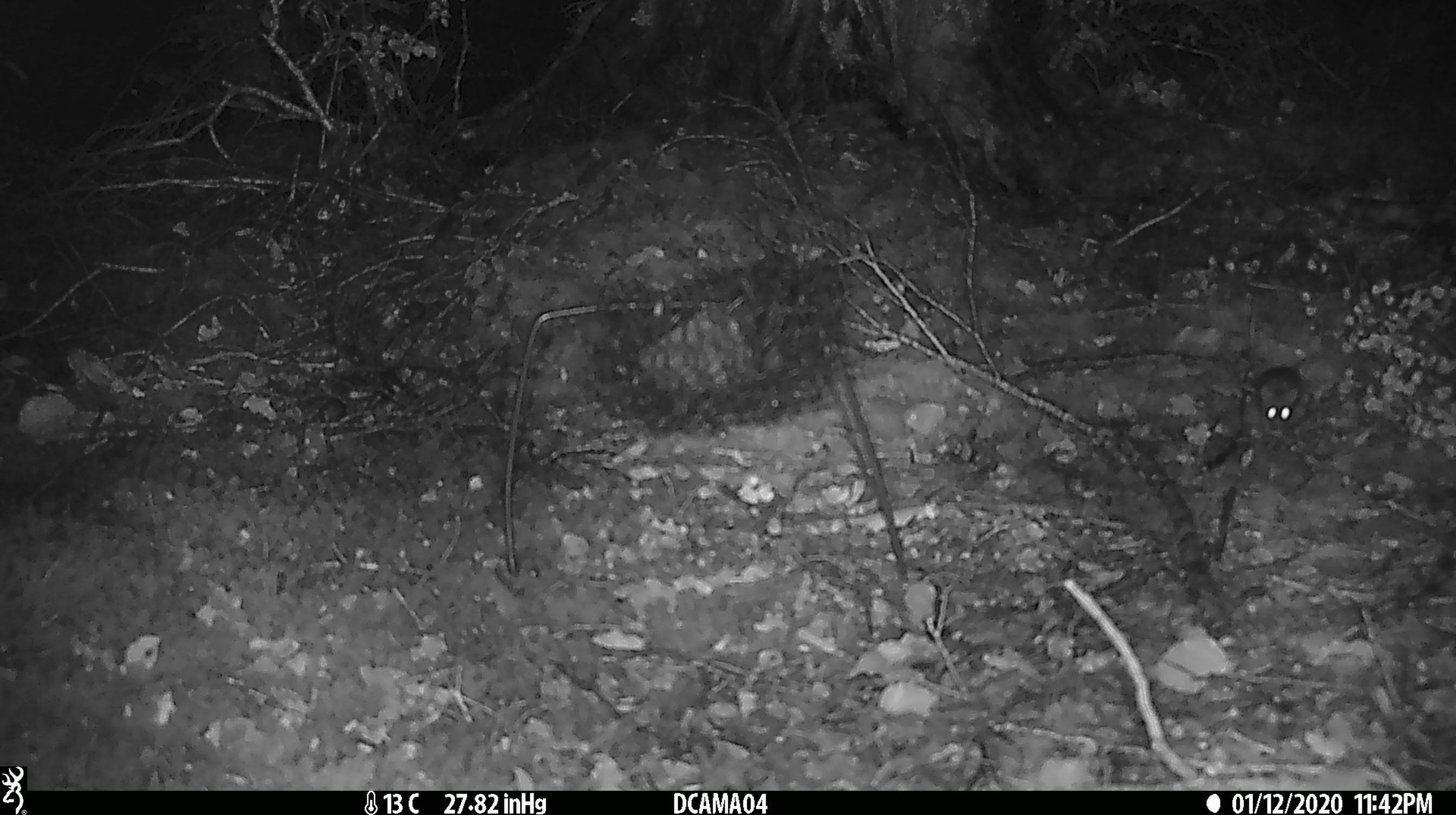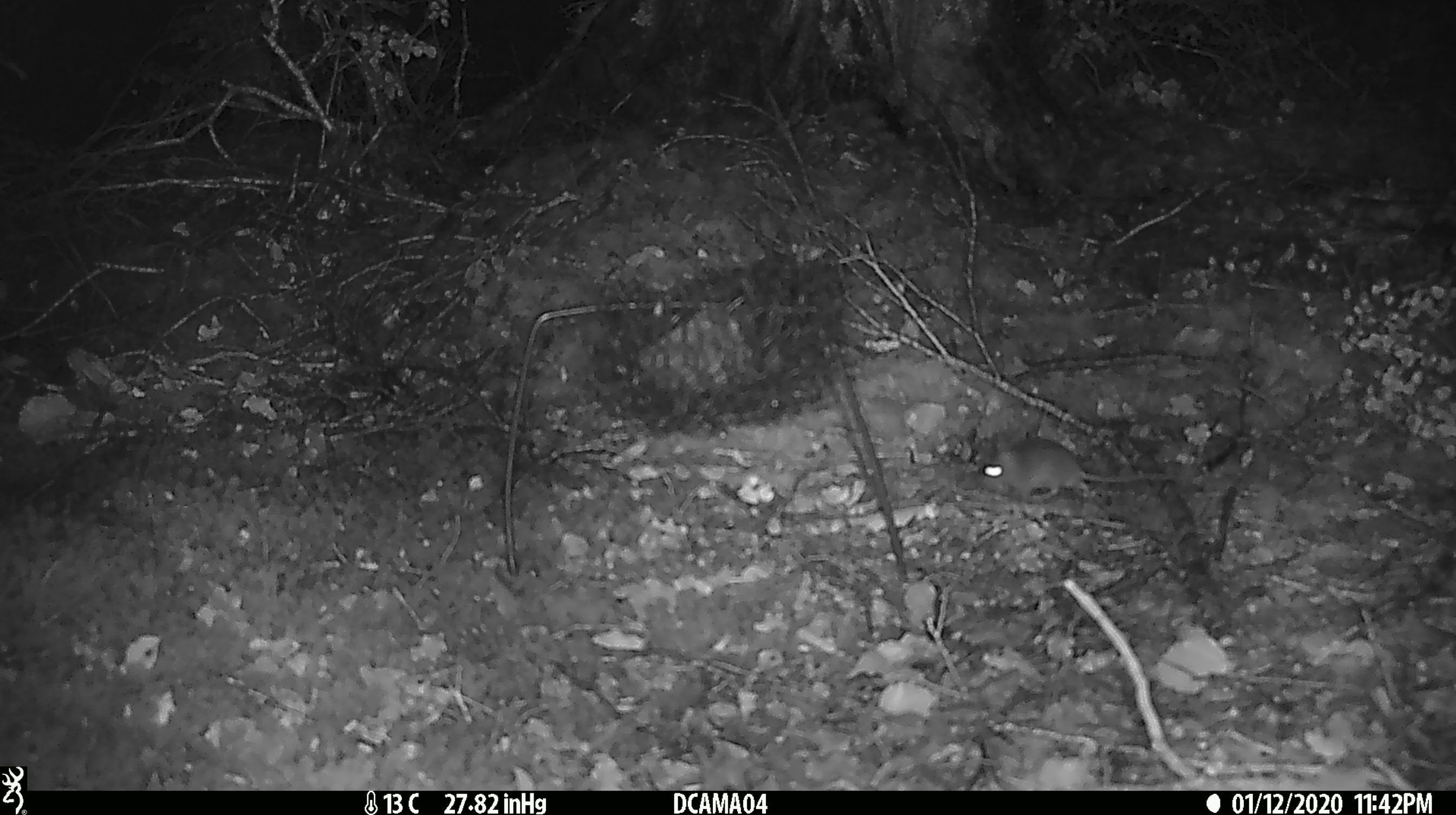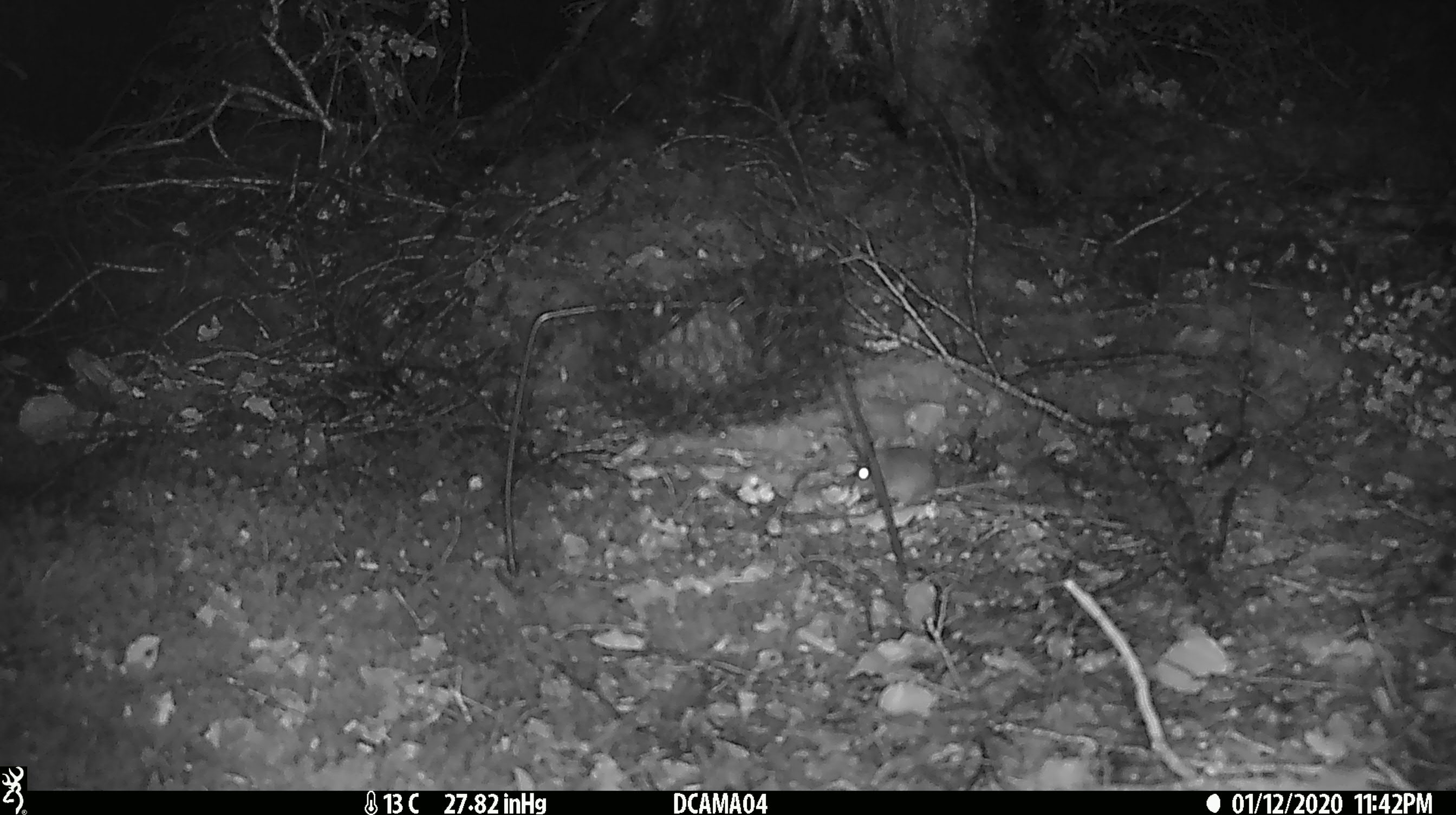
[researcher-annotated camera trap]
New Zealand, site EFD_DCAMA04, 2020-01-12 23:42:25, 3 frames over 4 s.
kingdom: Animalia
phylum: Chordata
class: Mammalia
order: Rodentia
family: Muridae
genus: Mus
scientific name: Mus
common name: mouse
Mouse (Mus).